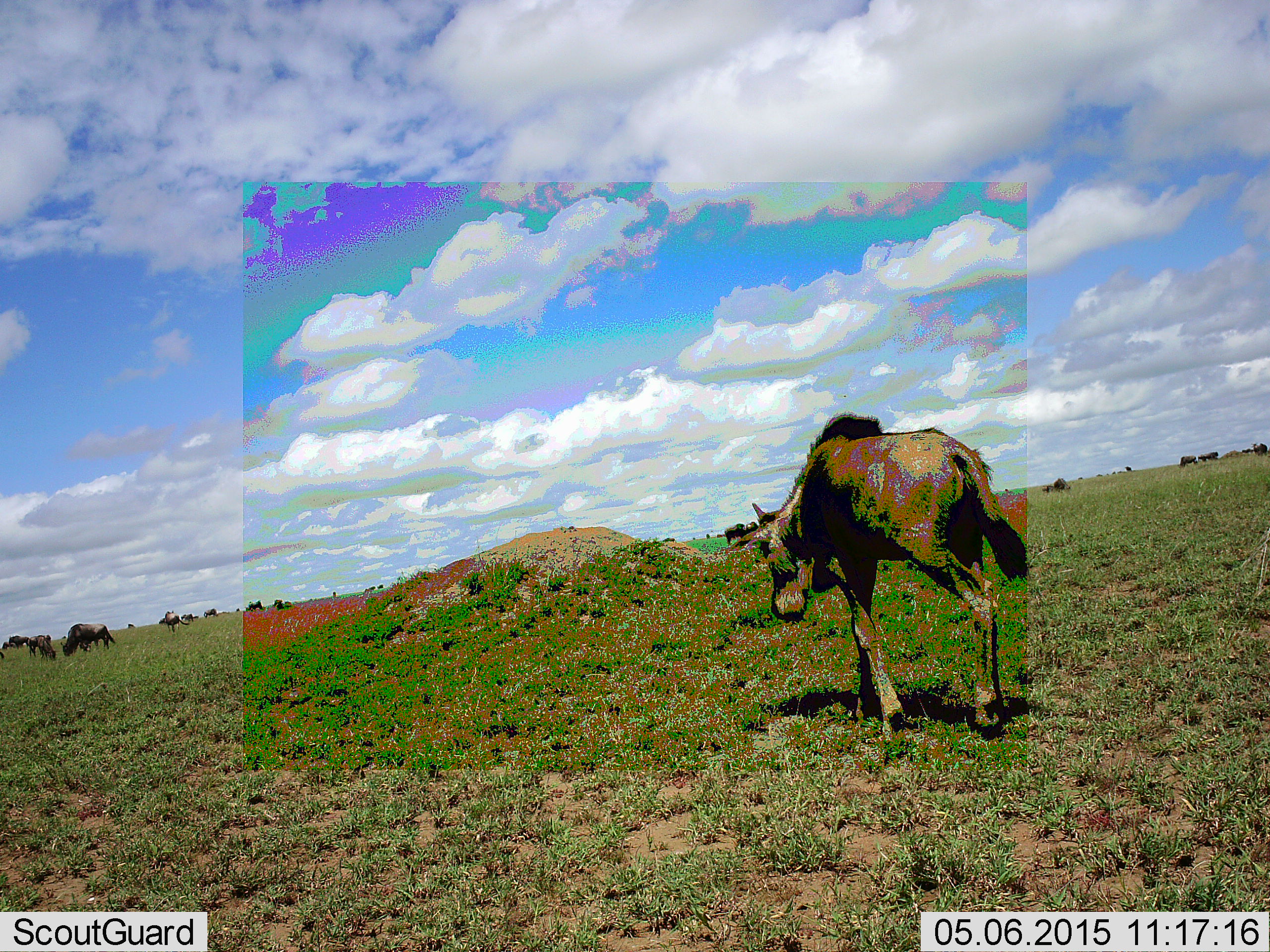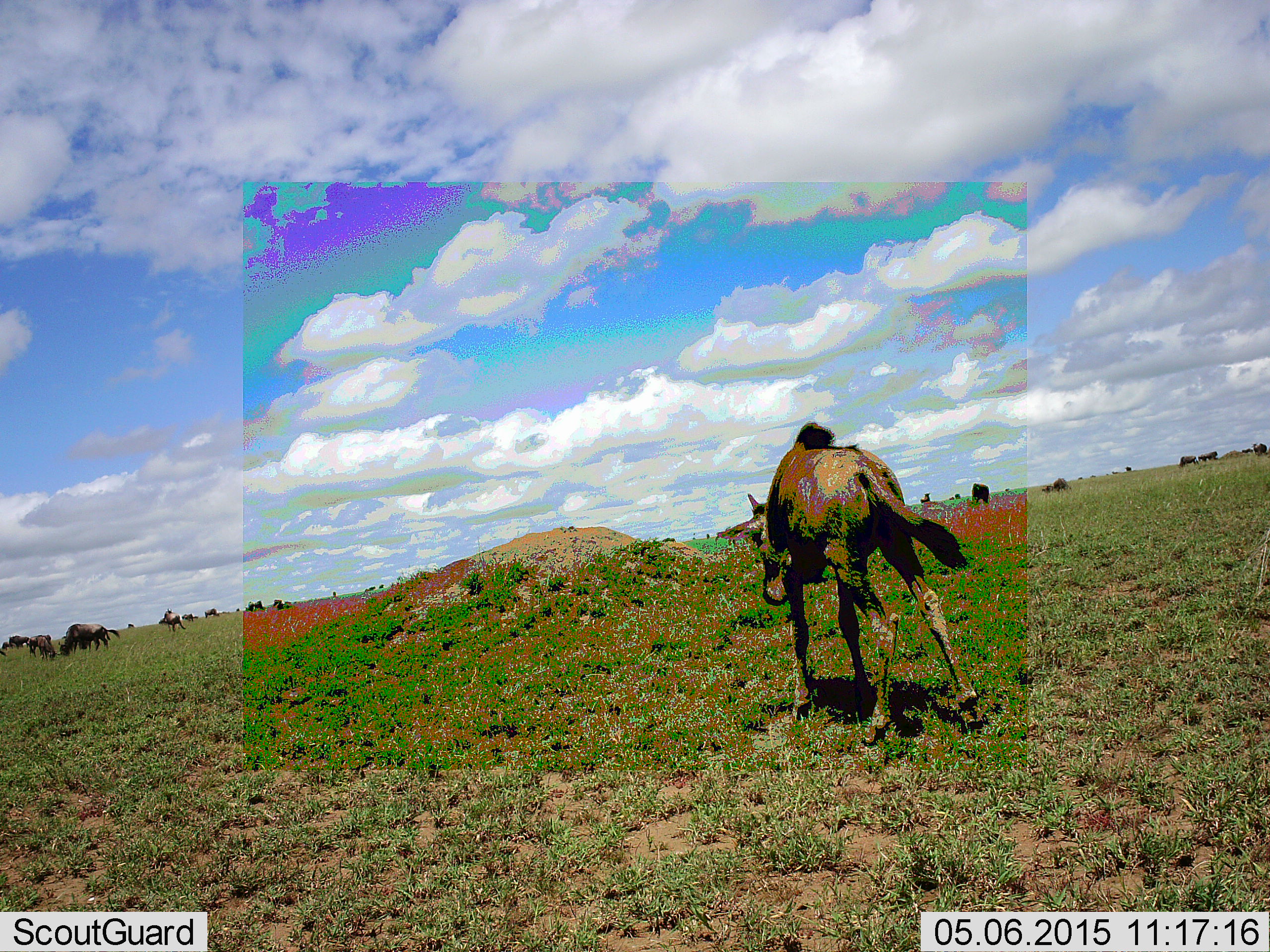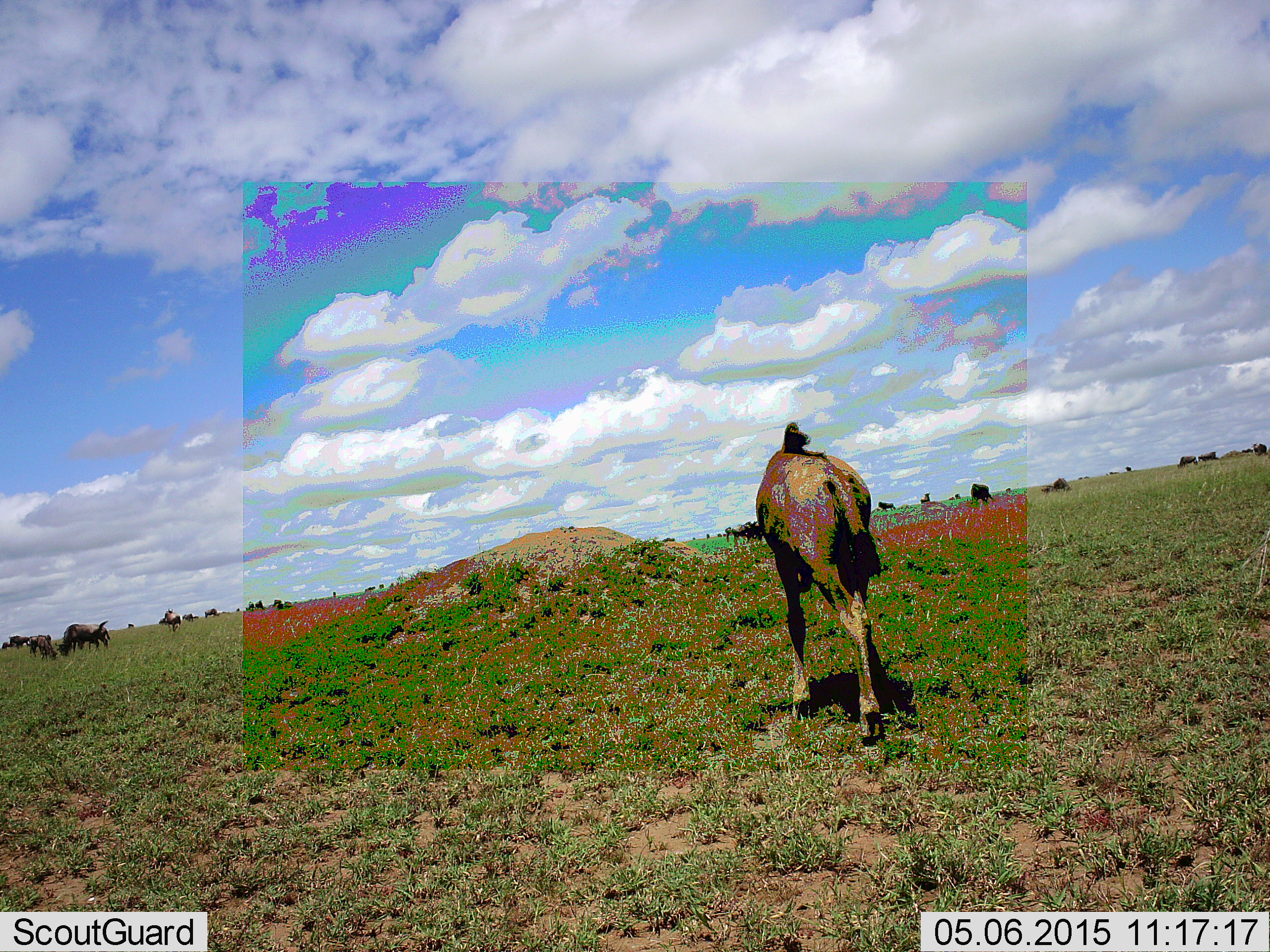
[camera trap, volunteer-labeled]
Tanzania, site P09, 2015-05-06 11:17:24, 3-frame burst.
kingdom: Animalia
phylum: Chordata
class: Mammalia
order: Artiodactyla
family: Bovidae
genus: Connochaetes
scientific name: Connochaetes taurinus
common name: blue wildebeest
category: wildebeest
Wildebeest (blue wildebeest) (Connochaetes taurinus), count 11-50. Behavior (volunteer vote fractions): standing 55%, resting 0%, moving 100%, interacting 9%. Young present (vote fraction): 55%. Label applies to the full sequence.